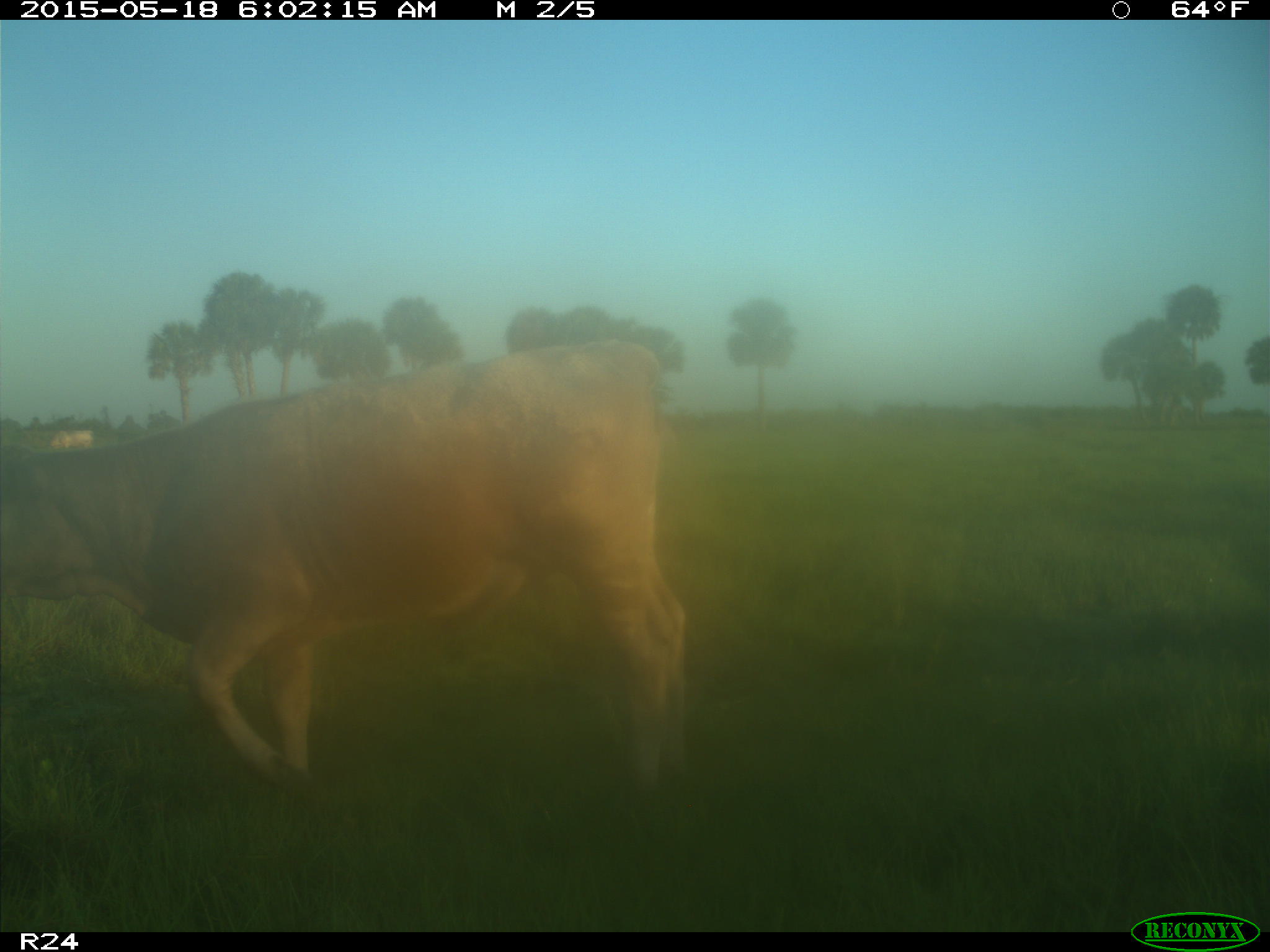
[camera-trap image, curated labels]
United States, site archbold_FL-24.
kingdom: Animalia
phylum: Chordata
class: Mammalia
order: Artiodactyla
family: Bovidae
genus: Bos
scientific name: Bos taurus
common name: domestic cow